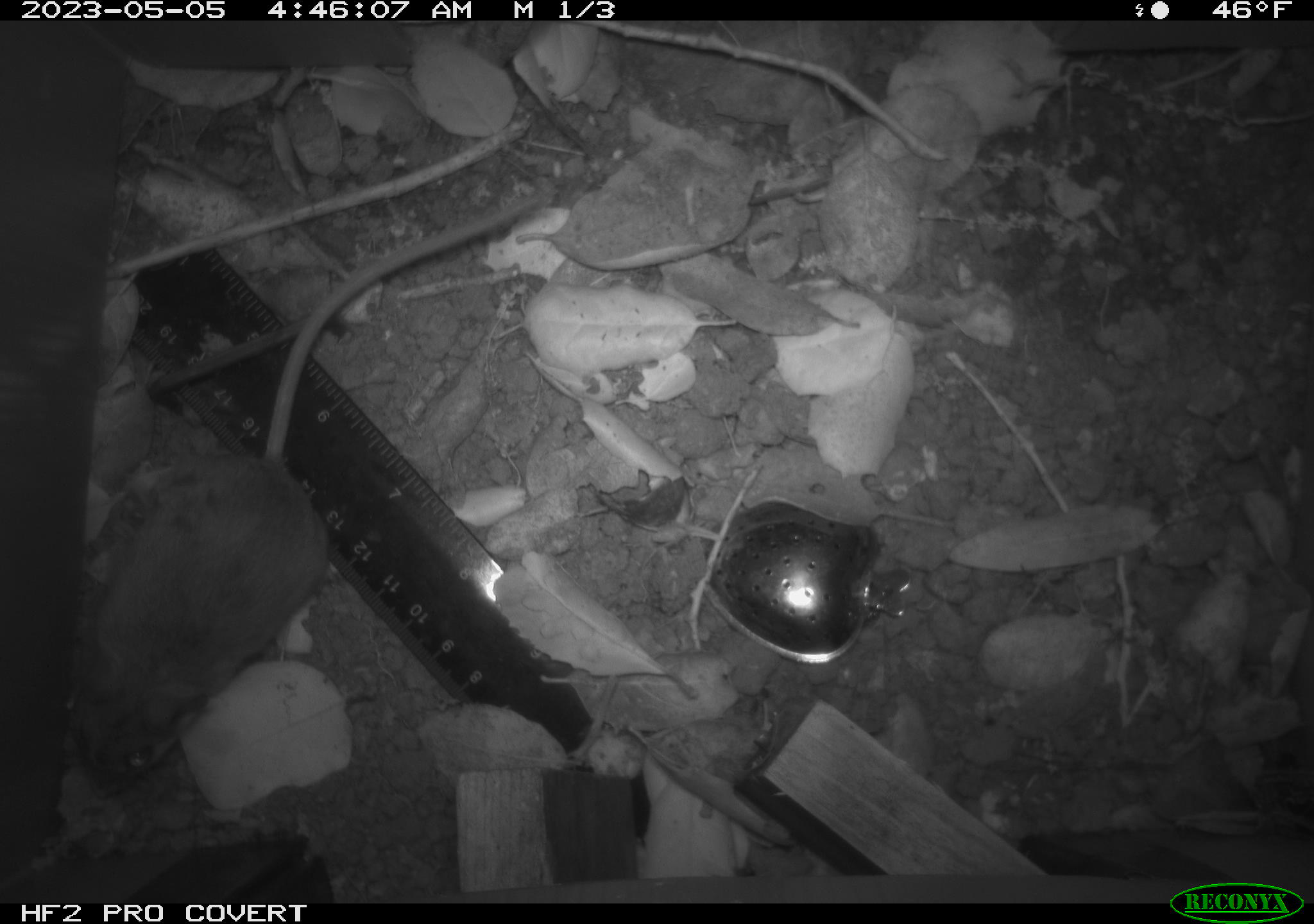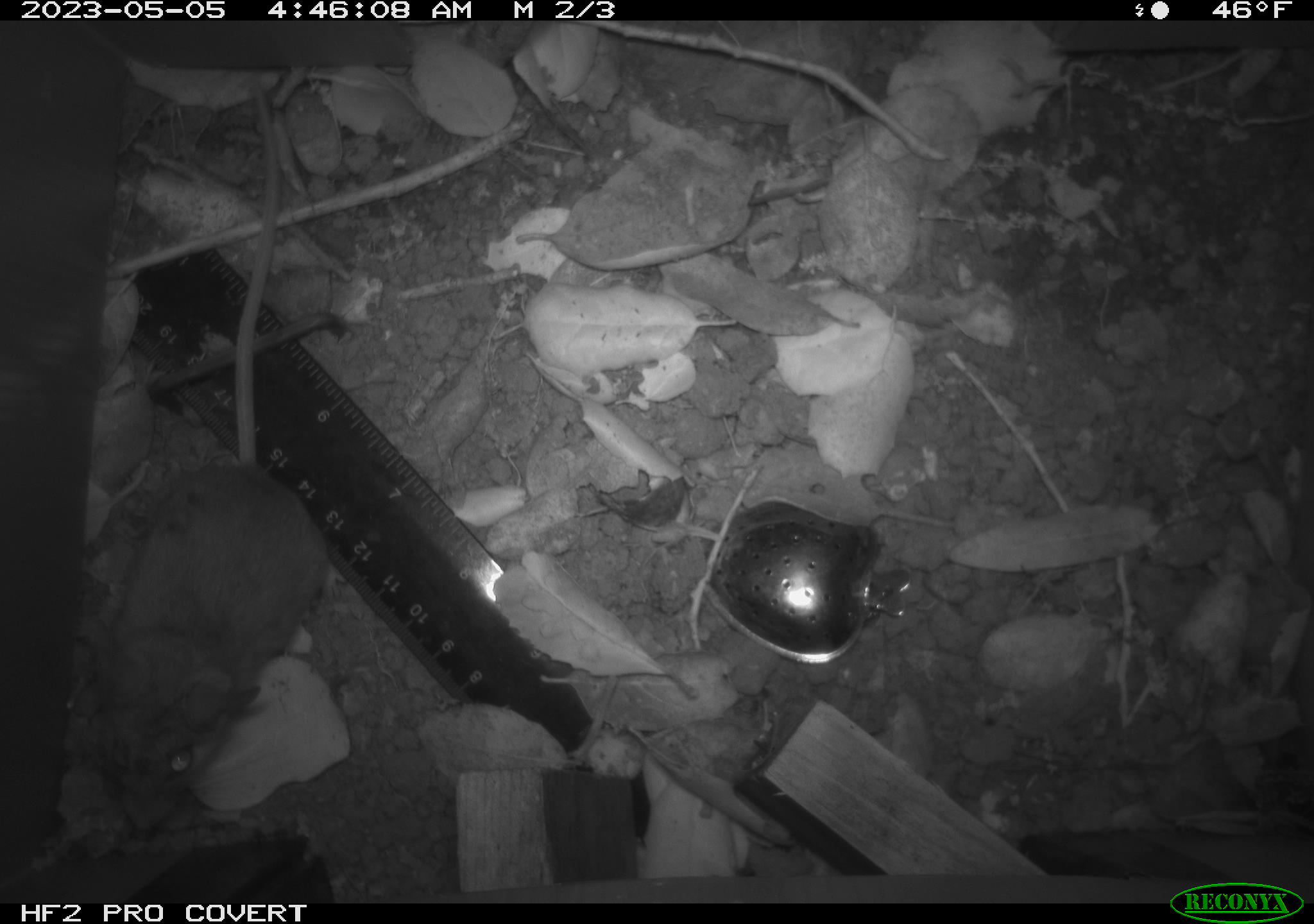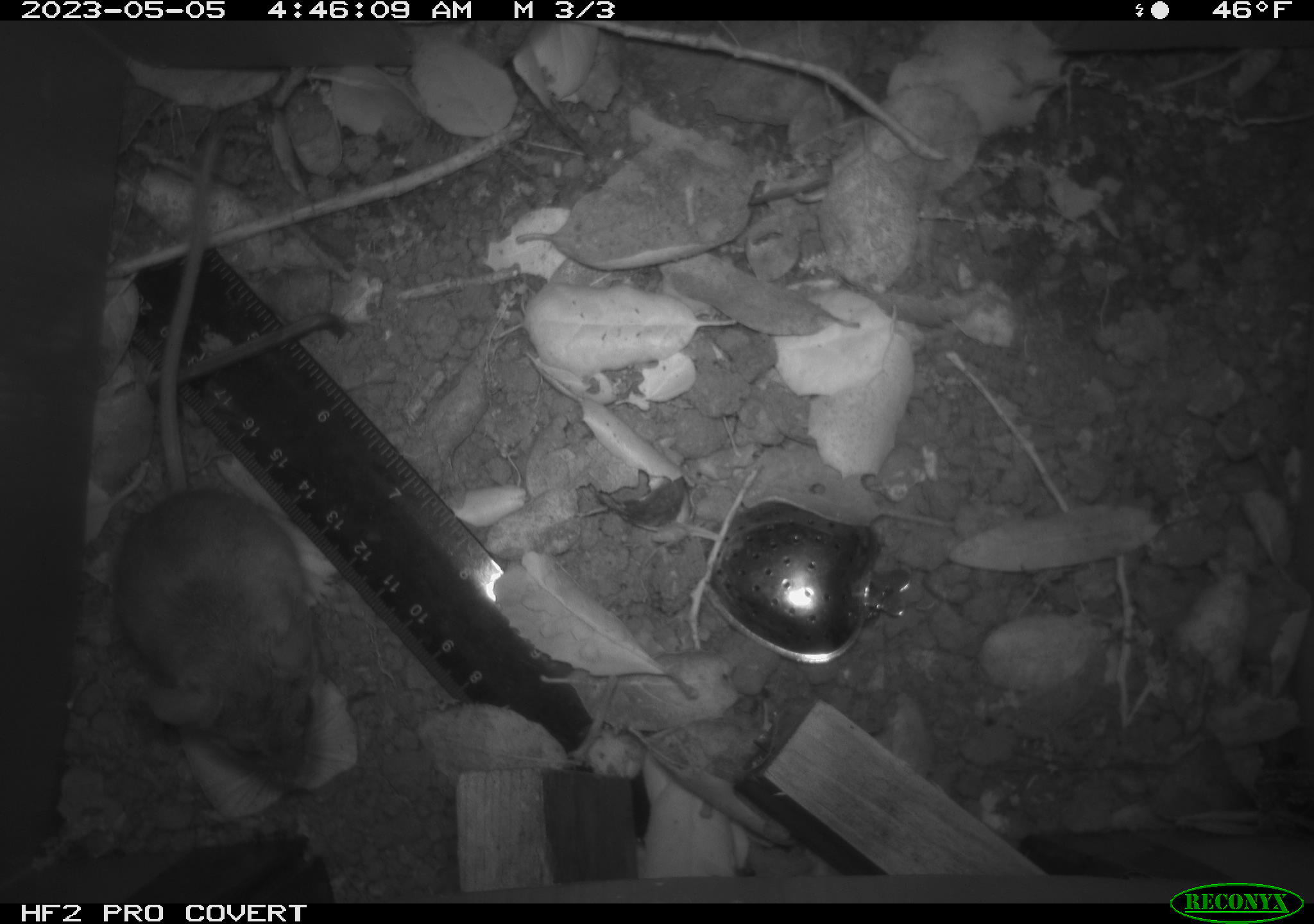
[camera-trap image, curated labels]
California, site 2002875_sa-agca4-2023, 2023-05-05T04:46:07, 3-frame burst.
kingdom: Animalia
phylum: Chordata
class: Mammalia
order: Rodentia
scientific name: Rodentia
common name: mouse species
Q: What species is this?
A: Mouse species (Rodentia).